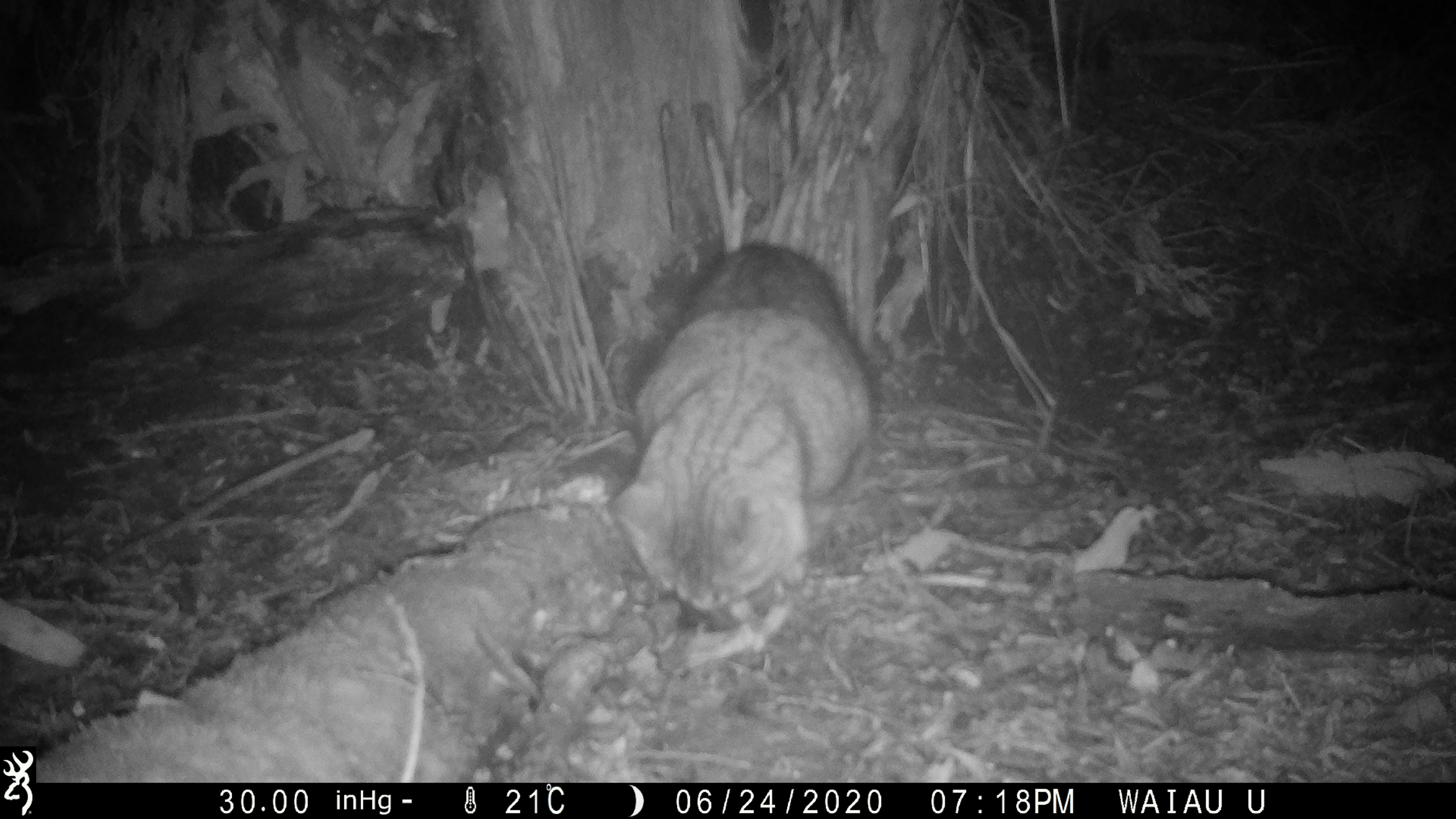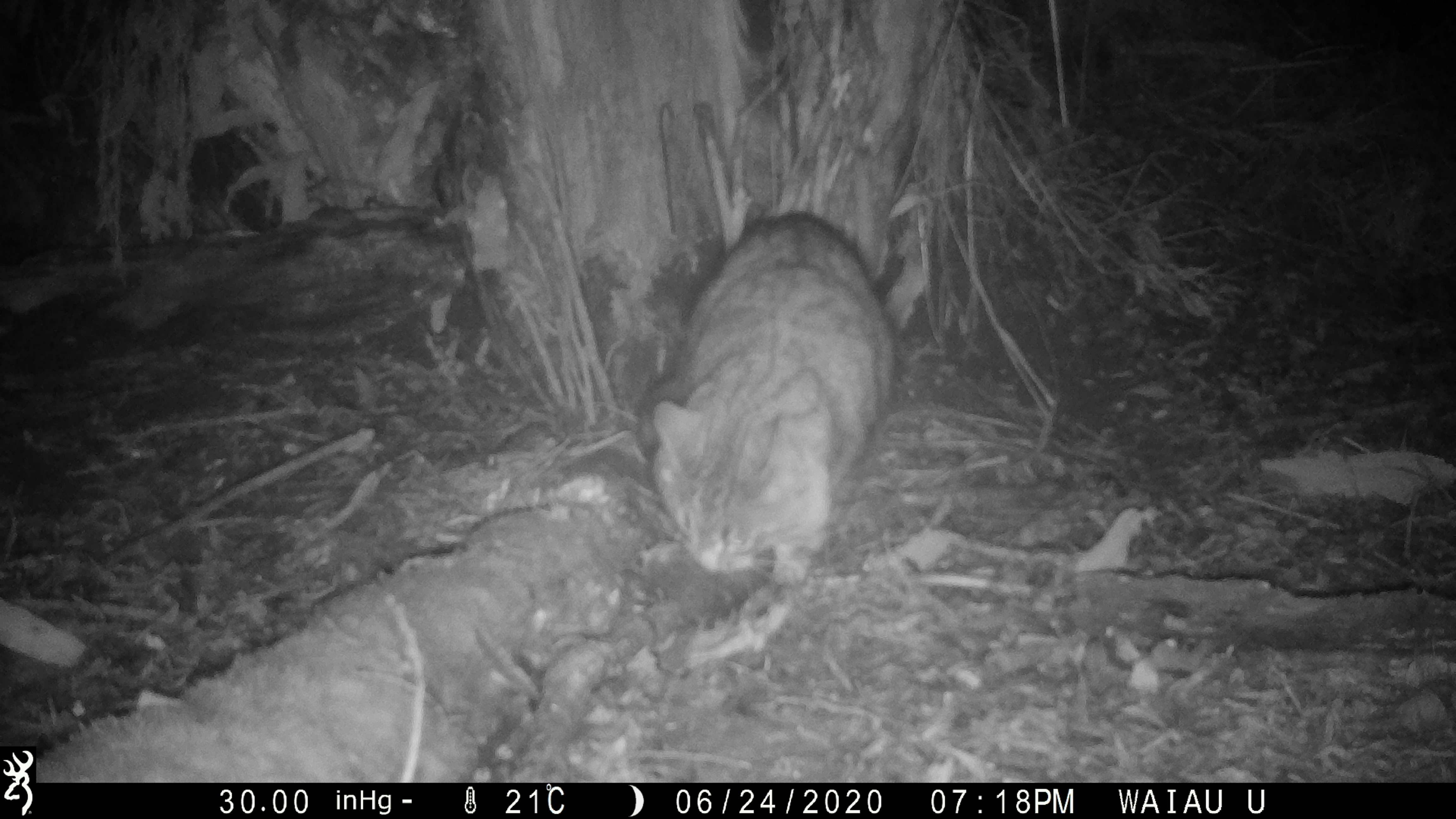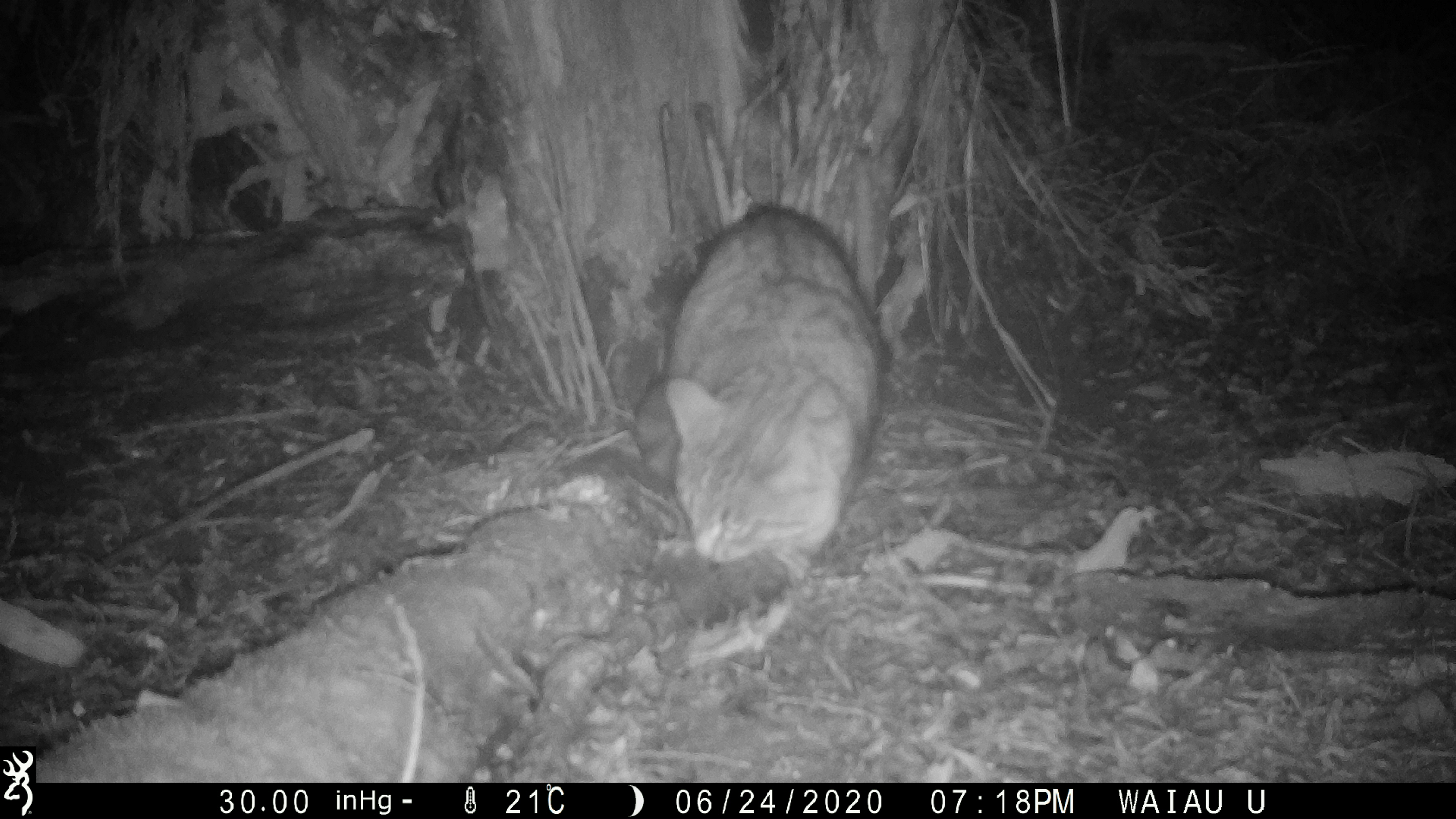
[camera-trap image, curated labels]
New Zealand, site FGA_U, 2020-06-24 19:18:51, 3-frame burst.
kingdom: Animalia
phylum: Chordata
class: Mammalia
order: Carnivora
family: Felidae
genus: Felis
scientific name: Felis catus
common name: domestic cat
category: cat